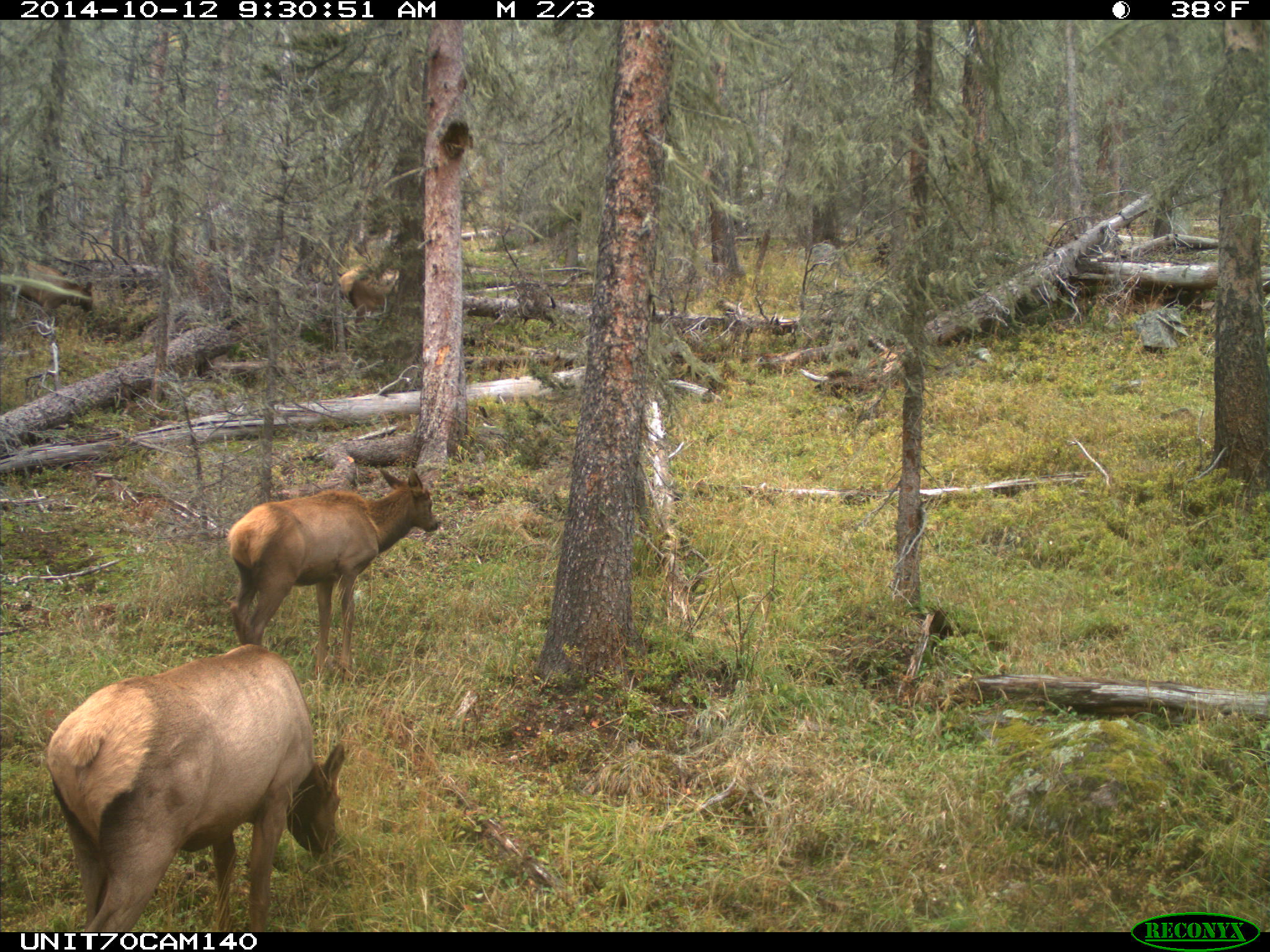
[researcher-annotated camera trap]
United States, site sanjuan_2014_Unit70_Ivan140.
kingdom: Animalia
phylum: Chordata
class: Mammalia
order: Artiodactyla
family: Cervidae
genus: Cervus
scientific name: Cervus elaphus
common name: red deer